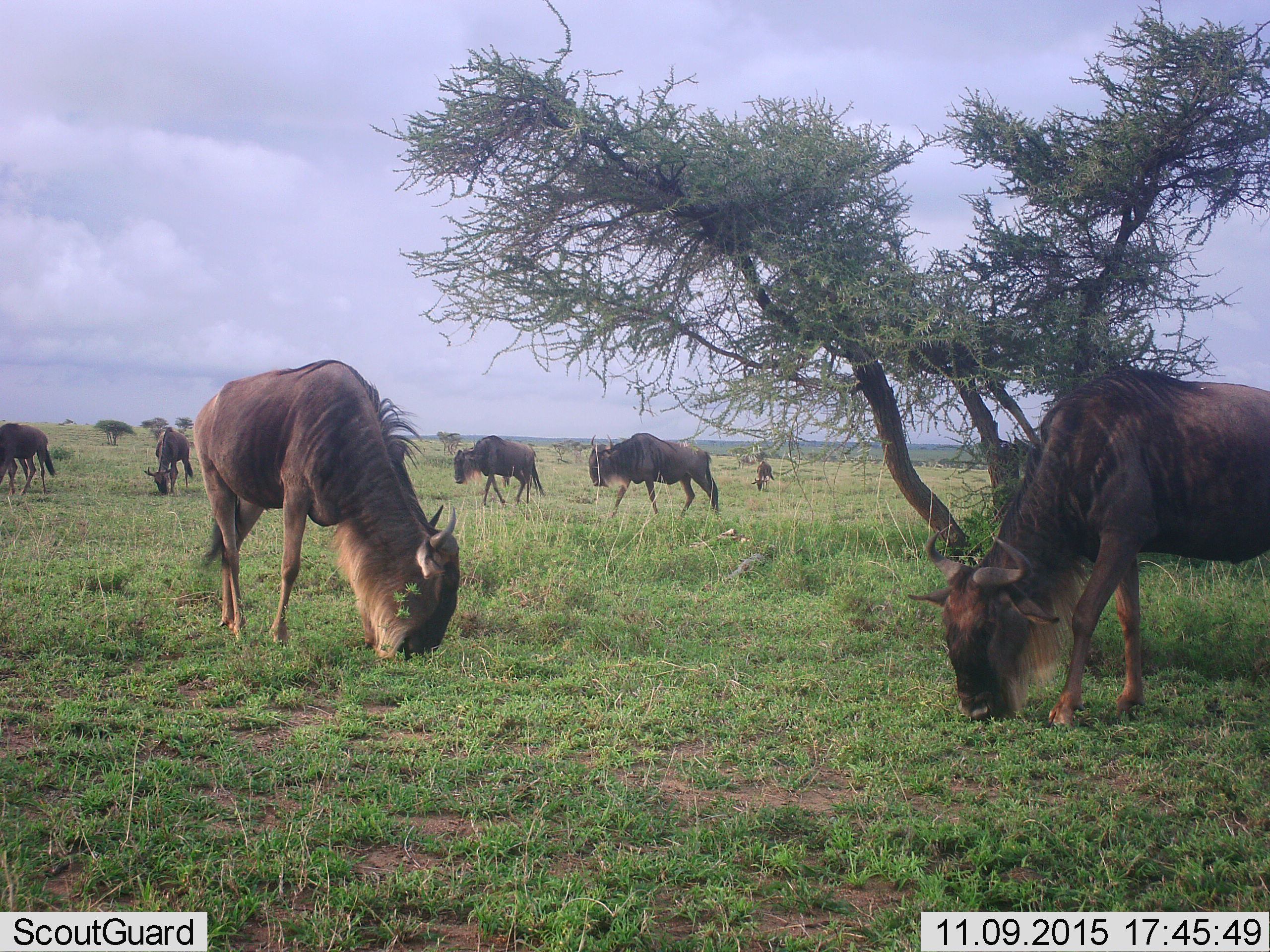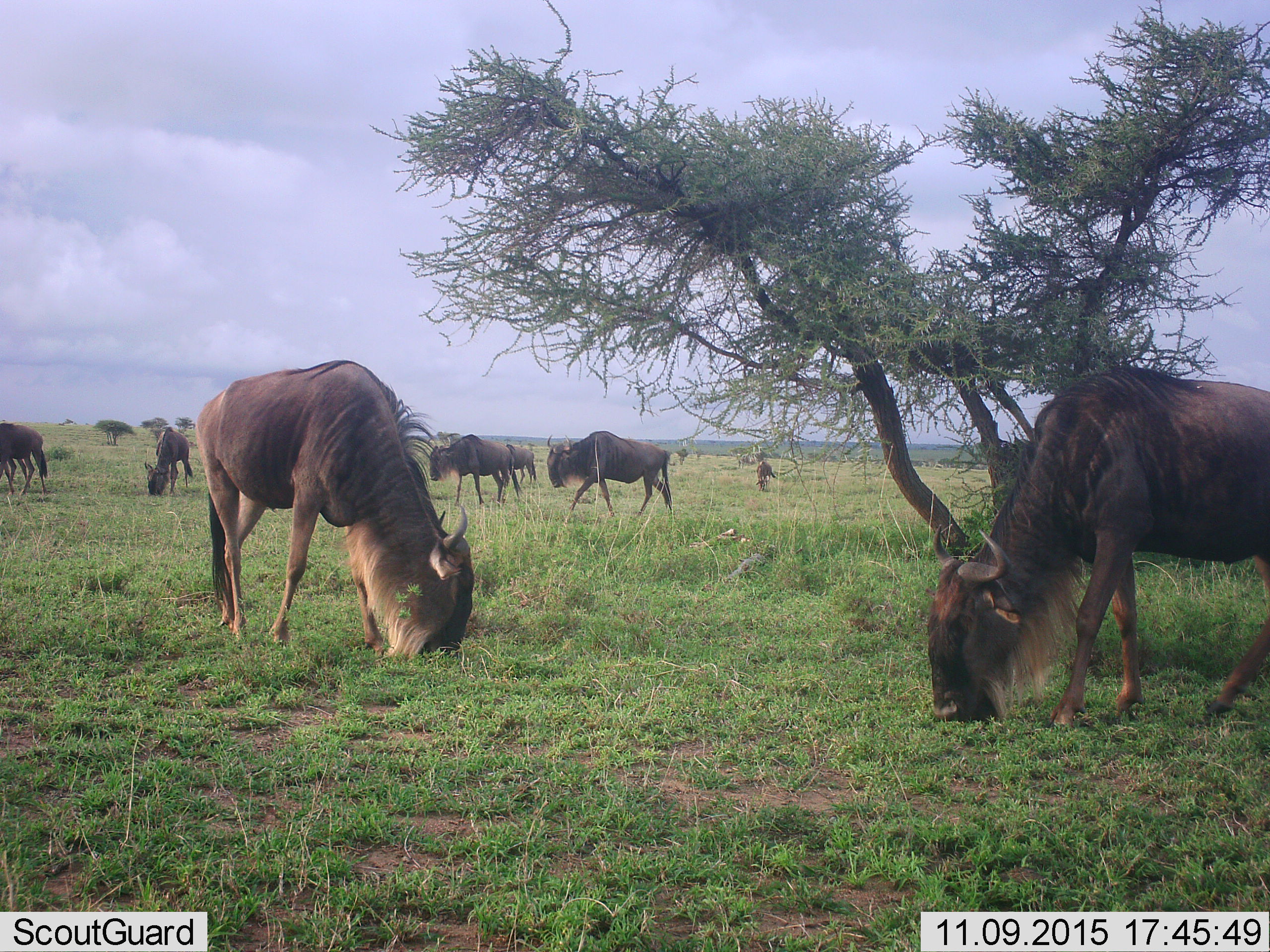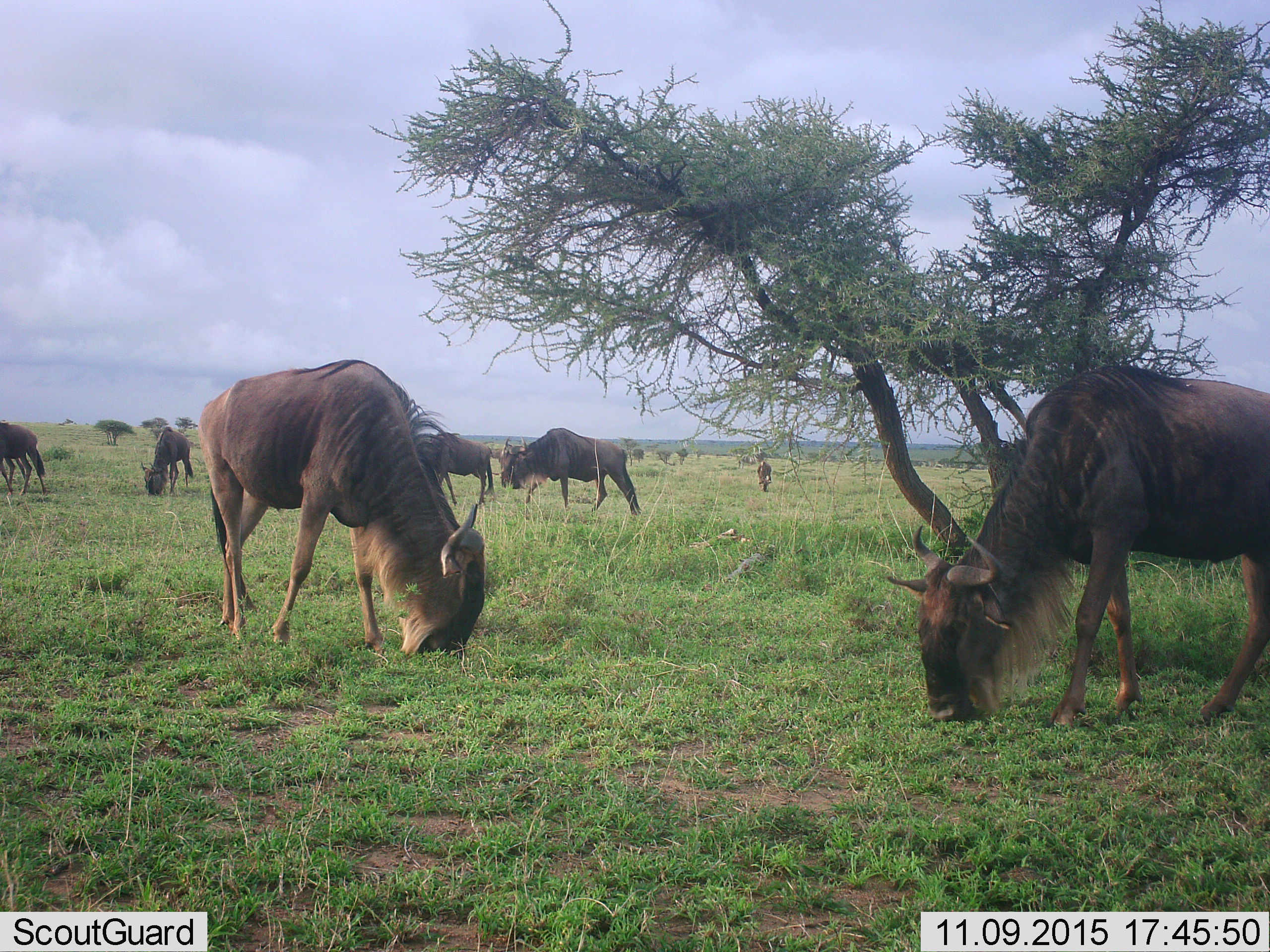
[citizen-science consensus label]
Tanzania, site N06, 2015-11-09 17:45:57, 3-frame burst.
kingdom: Animalia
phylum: Chordata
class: Mammalia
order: Artiodactyla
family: Bovidae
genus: Connochaetes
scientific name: Connochaetes taurinus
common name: blue wildebeest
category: wildebeest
Wildebeest (blue wildebeest) (Connochaetes taurinus), count 7. Behavior (volunteer vote fractions): standing 14%, resting 0%, moving 57%, interacting 0%. Young present (vote fraction): 43%. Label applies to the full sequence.